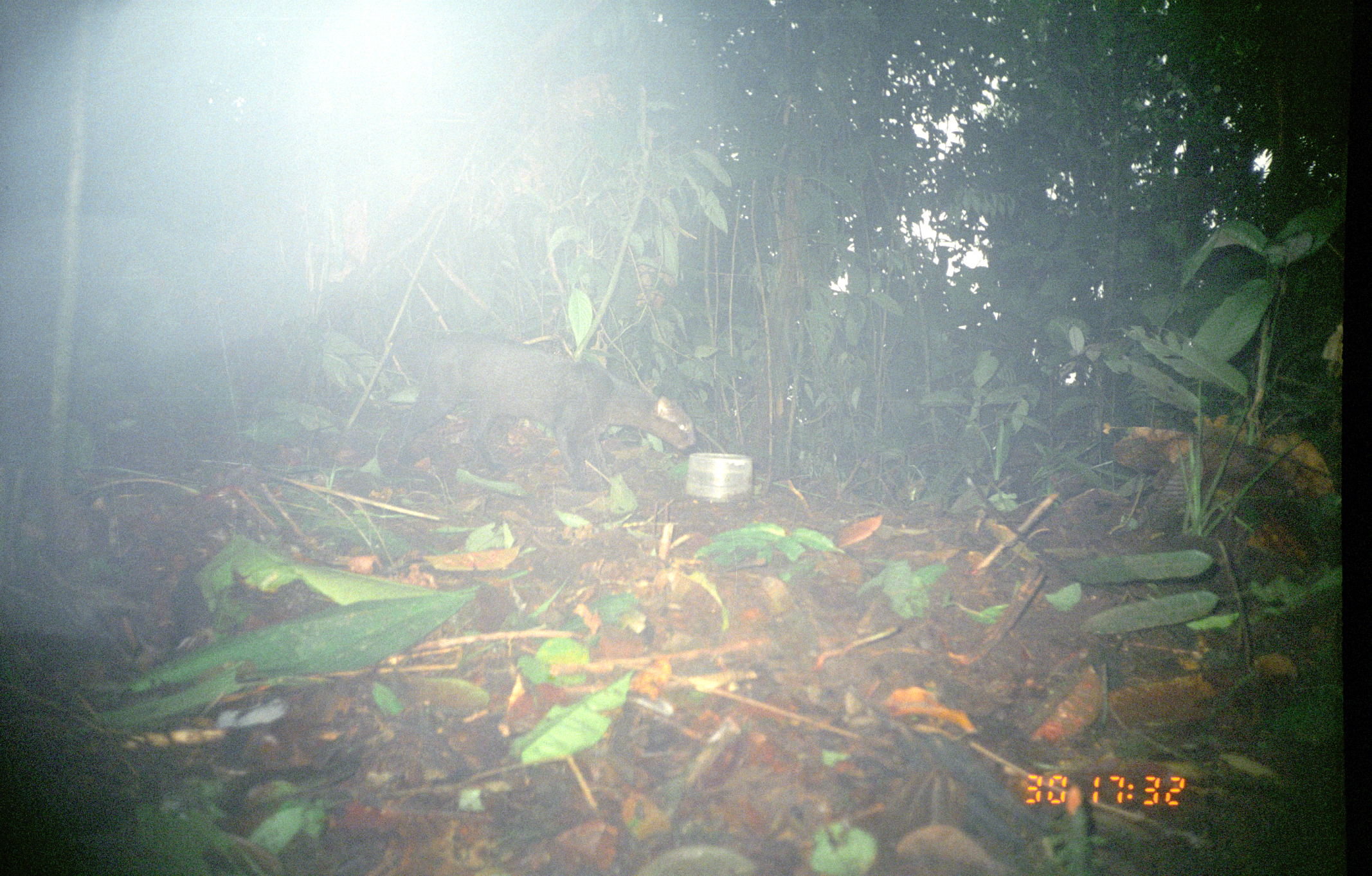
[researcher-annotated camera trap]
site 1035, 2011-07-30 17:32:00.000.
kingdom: Animalia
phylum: Chordata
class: Mammalia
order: Carnivora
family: Felidae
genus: Herpailurus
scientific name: Herpailurus yagouaroundi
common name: jaguarundi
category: puma yagouaroundi